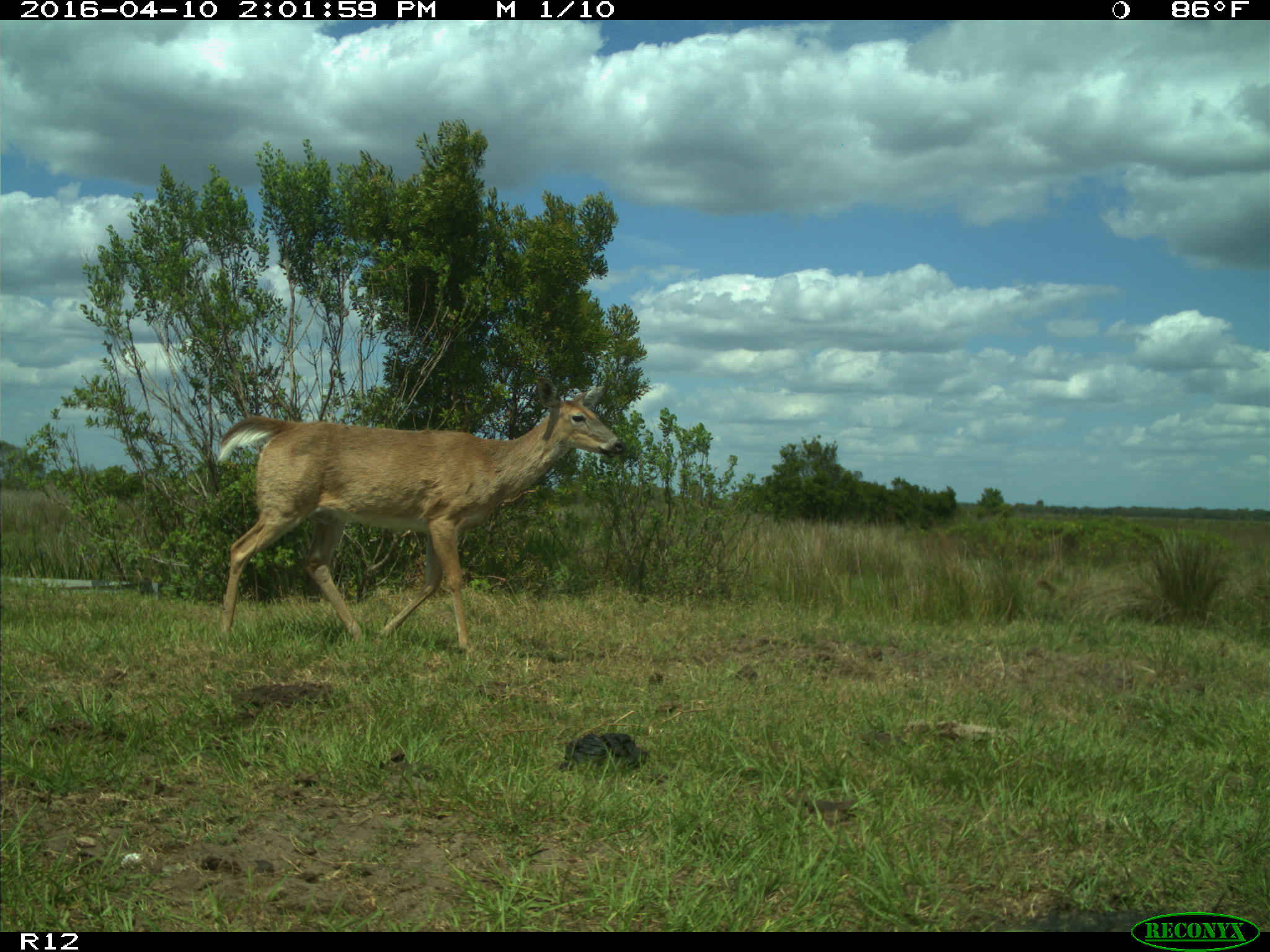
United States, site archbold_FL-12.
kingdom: Animalia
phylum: Chordata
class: Mammalia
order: Artiodactyla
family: Cervidae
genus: Odocoileus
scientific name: Odocoileus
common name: deer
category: unidentified deer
Unidentified deer (deer) (Odocoileus).